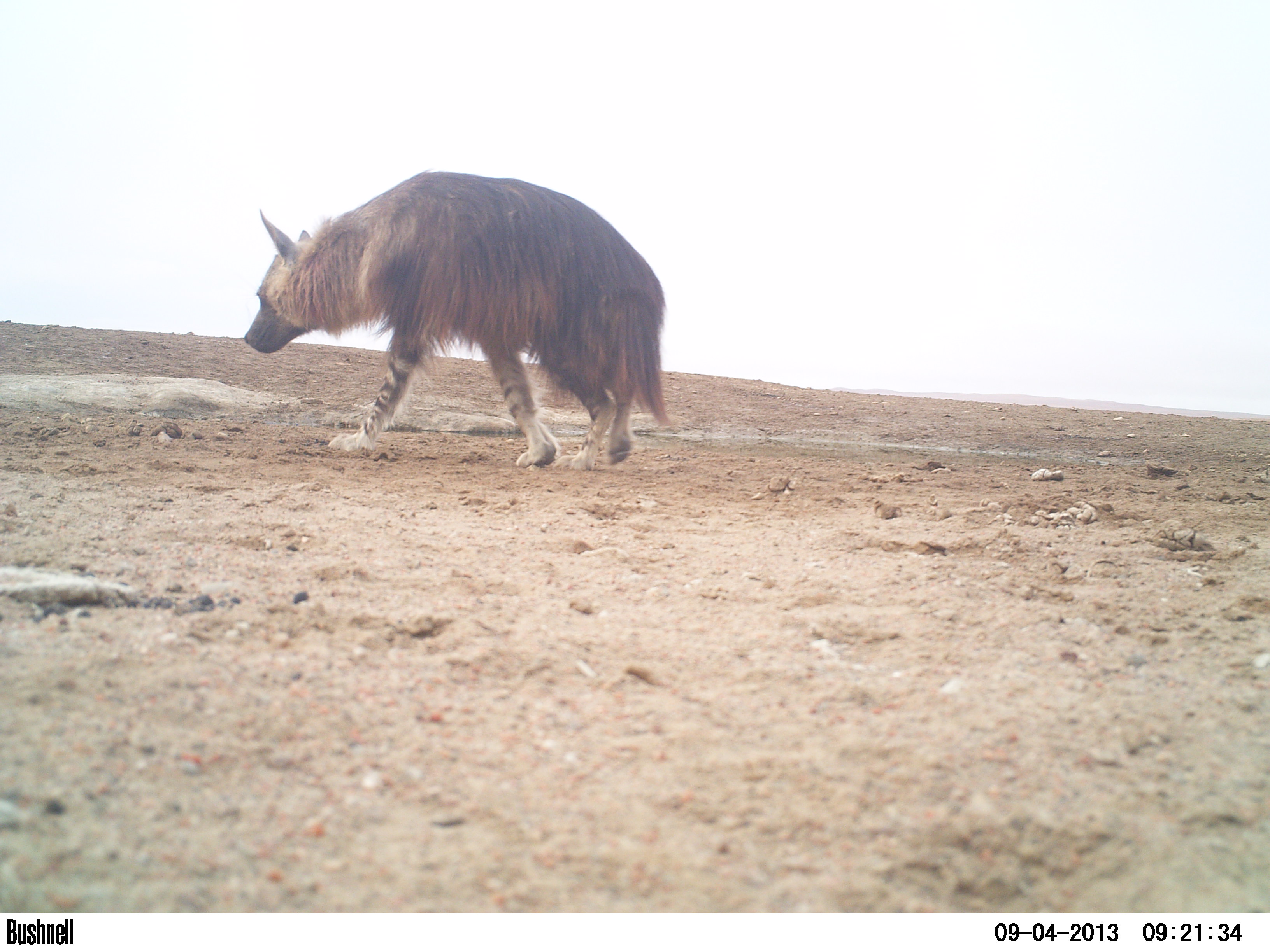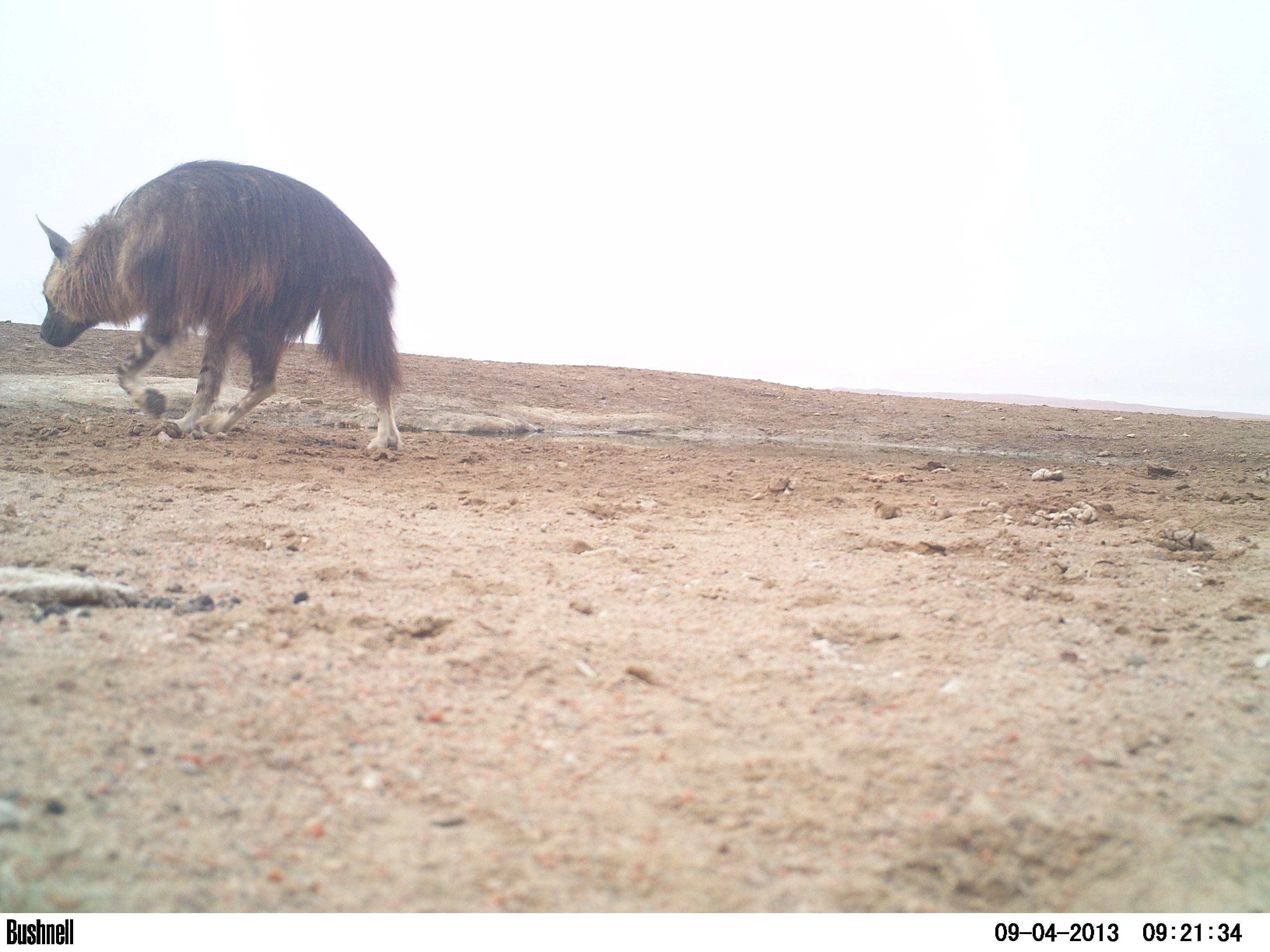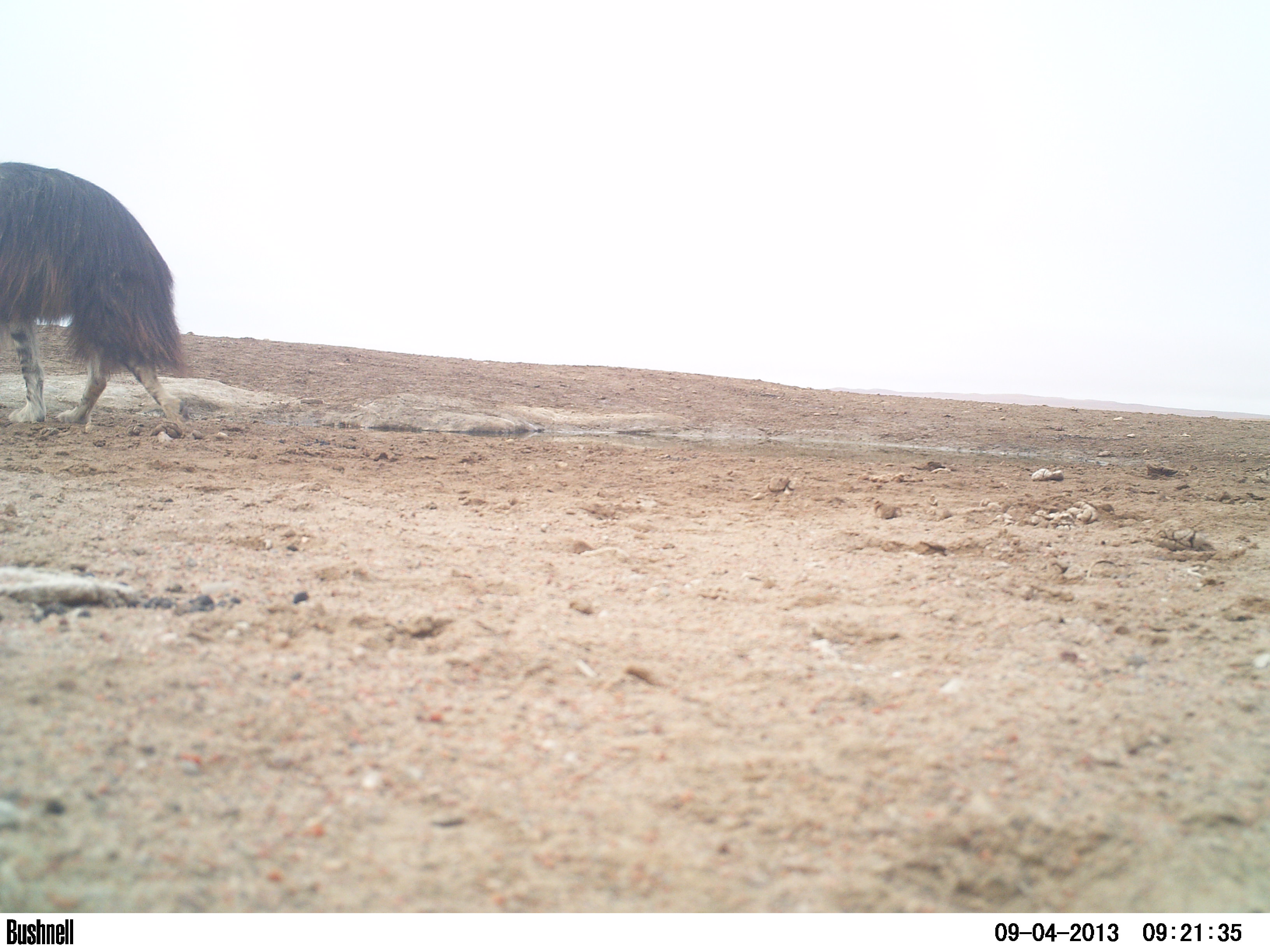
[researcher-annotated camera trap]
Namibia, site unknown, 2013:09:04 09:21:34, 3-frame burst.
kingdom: Animalia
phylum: Chordata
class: Mammalia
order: Carnivora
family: Hyaenidae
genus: Parahyaena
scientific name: Parahyaena brunnea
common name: brown hyena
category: hyaena brunnea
Hyaena brunnea (brown hyena) (Parahyaena brunnea).